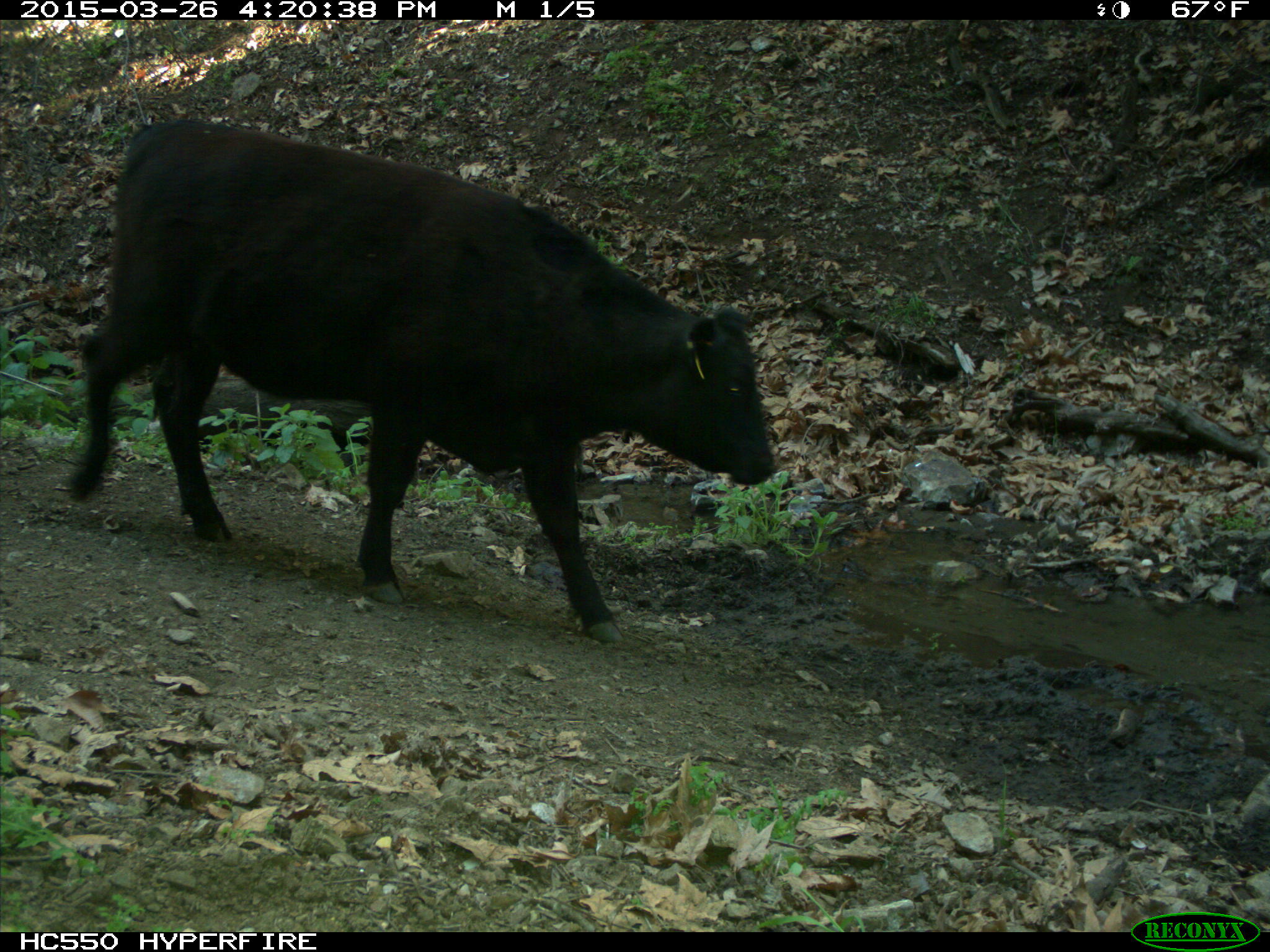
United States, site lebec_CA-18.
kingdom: Animalia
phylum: Chordata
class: Mammalia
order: Artiodactyla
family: Bovidae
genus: Bos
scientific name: Bos taurus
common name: domestic cow